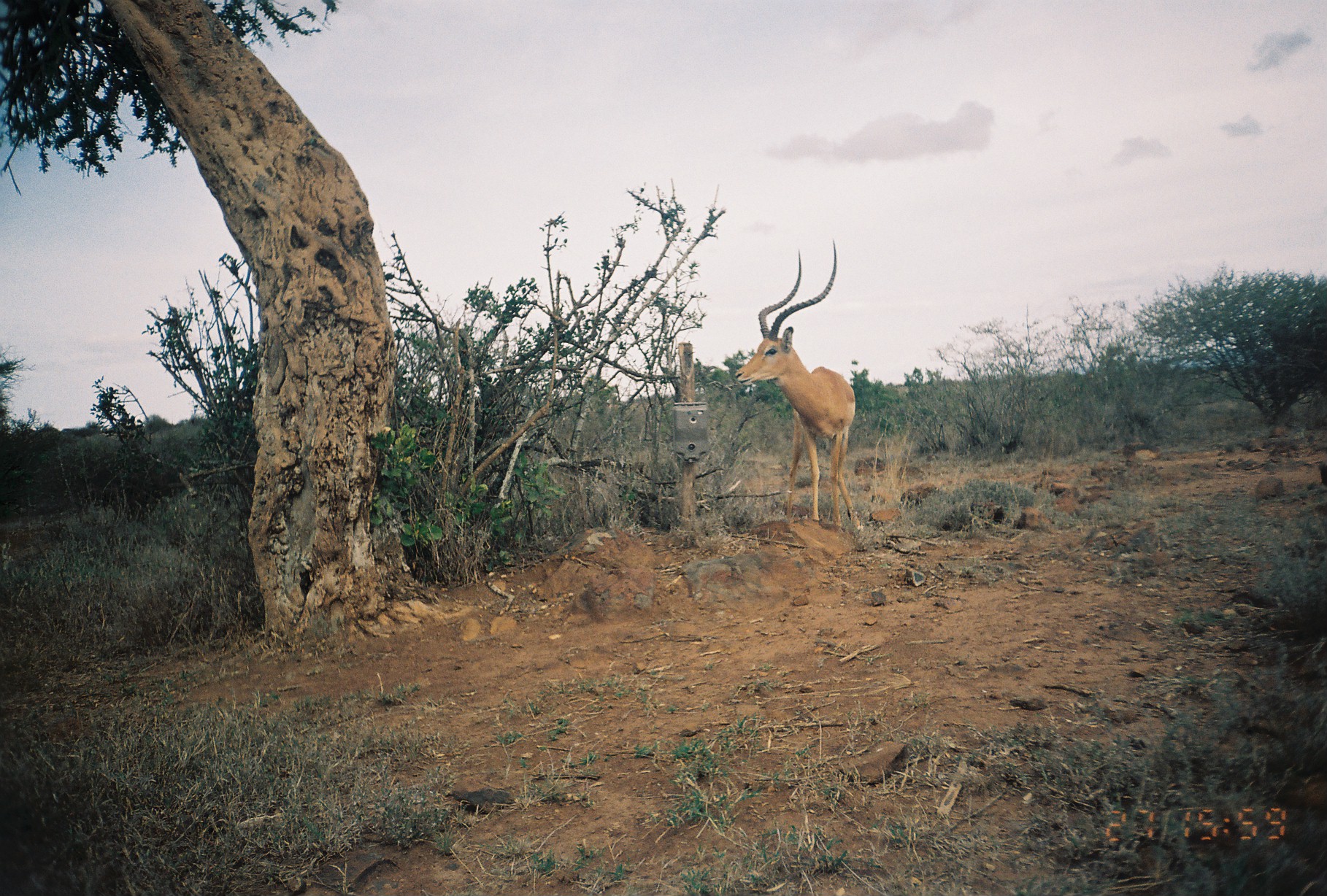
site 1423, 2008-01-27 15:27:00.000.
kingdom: Animalia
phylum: Chordata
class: Mammalia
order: Artiodactyla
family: Bovidae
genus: Aepyceros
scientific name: Aepyceros melampus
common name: impala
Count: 1.